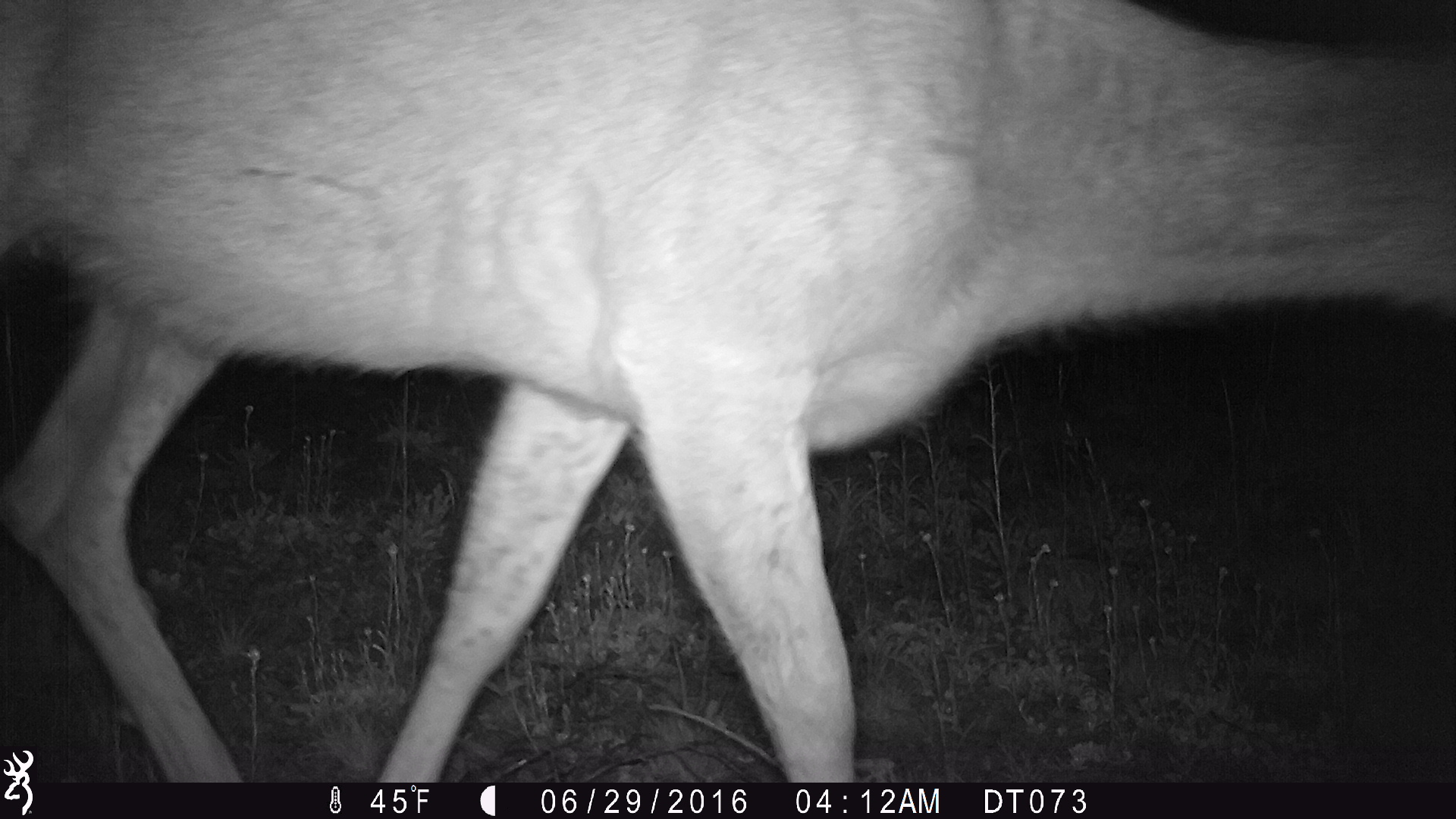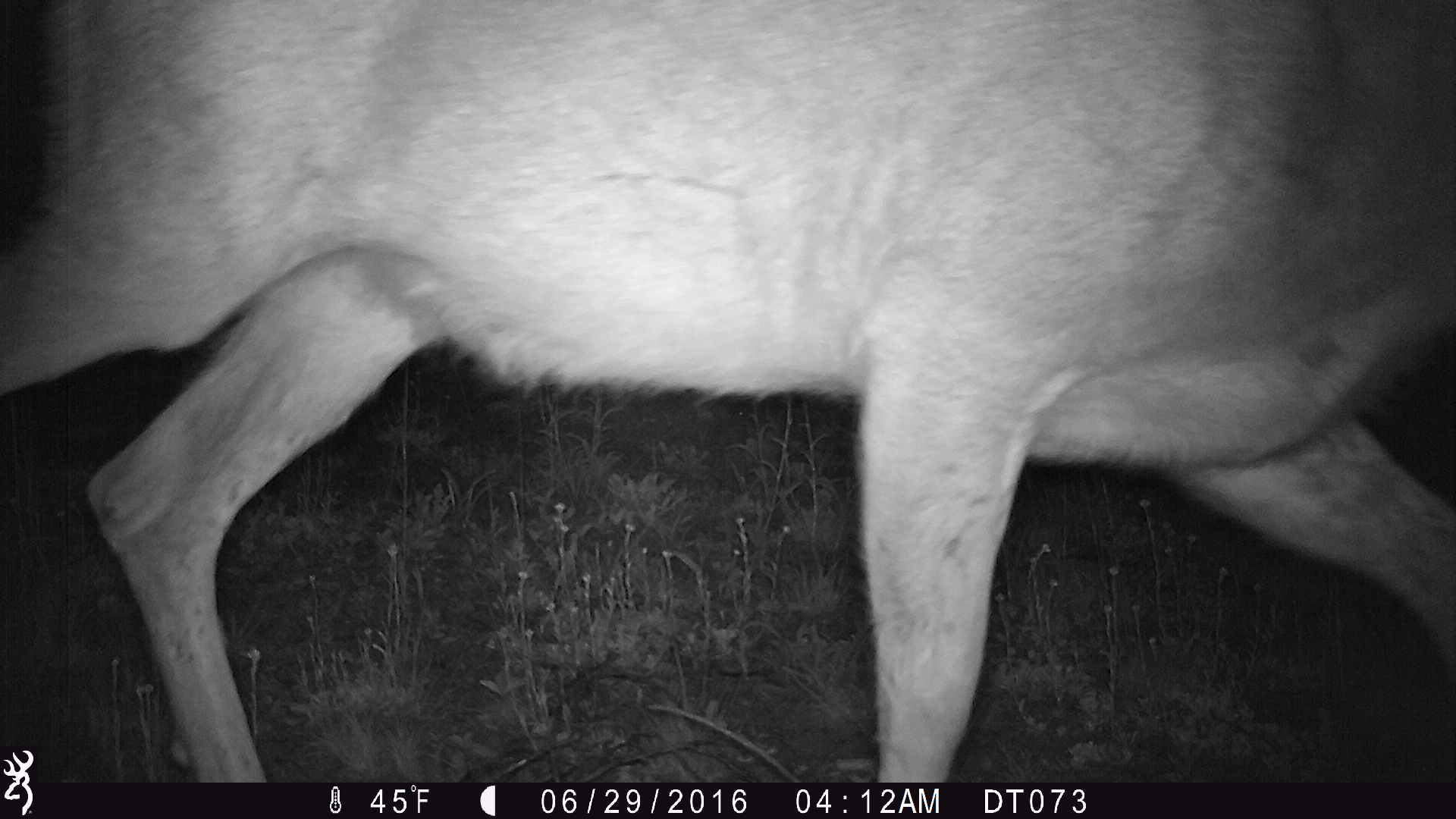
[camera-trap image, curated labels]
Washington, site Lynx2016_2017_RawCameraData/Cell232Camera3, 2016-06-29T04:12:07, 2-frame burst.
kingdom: Animalia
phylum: Chordata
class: Mammalia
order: Artiodactyla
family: Cervidae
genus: Odocoileus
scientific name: Odocoileus hemionus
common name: mule deer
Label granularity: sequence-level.